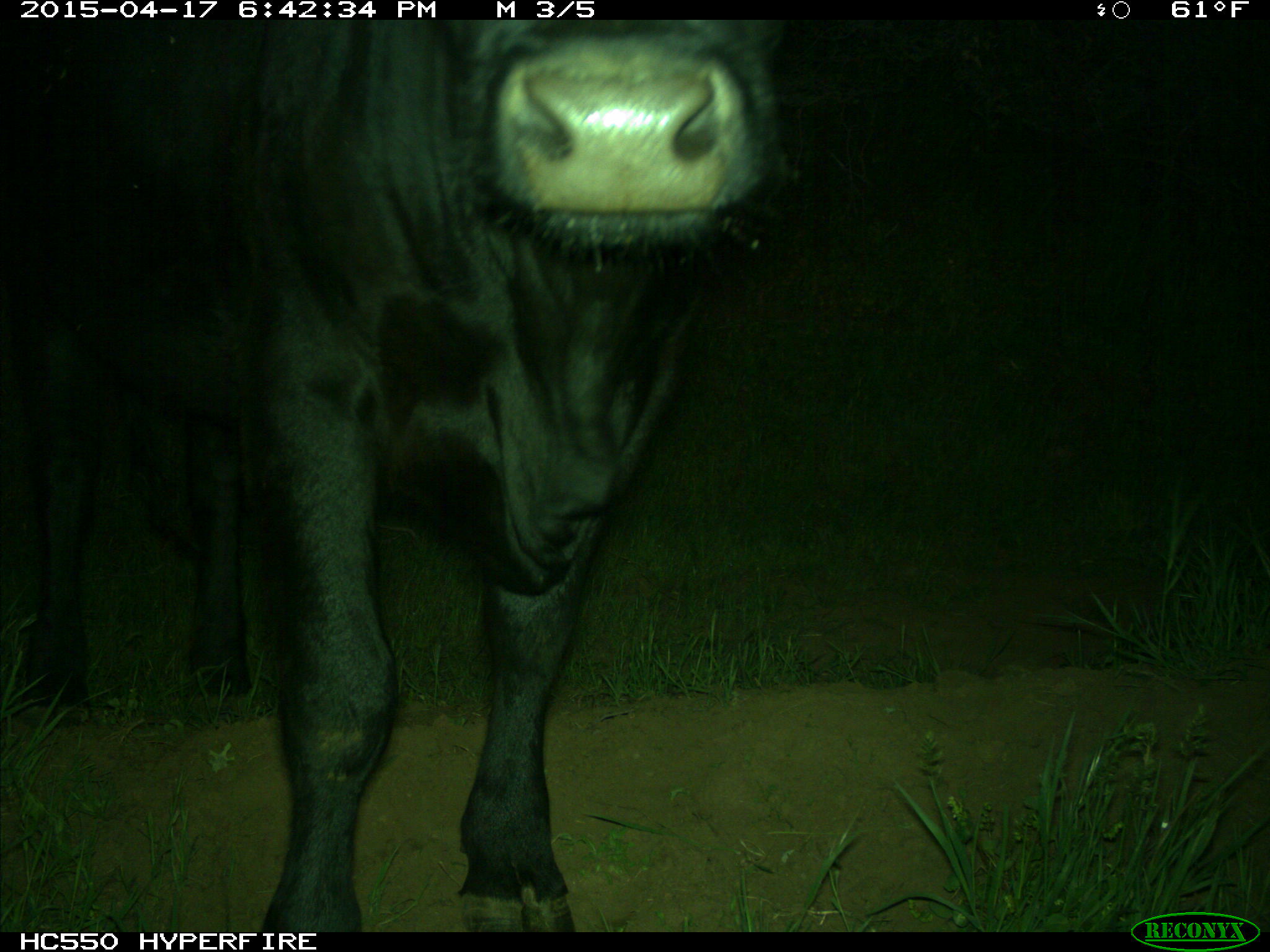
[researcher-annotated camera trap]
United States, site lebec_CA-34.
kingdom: Animalia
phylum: Chordata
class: Mammalia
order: Artiodactyla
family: Bovidae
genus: Bos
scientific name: Bos taurus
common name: domestic cow